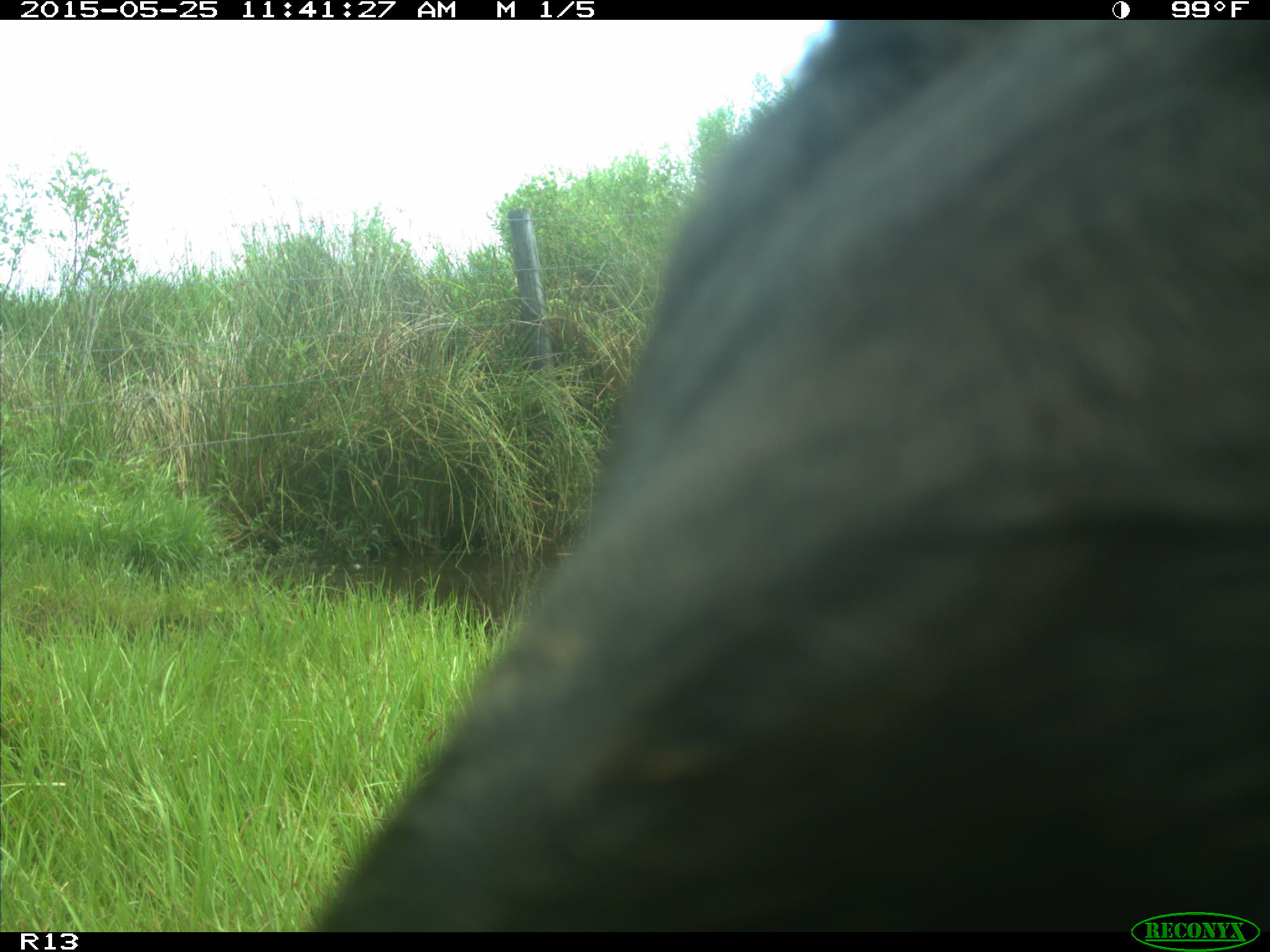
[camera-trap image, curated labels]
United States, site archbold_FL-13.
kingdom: Animalia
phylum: Chordata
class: Mammalia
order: Artiodactyla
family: Bovidae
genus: Bos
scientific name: Bos taurus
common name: domestic cow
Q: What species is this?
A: Bos taurus (domestic cow).